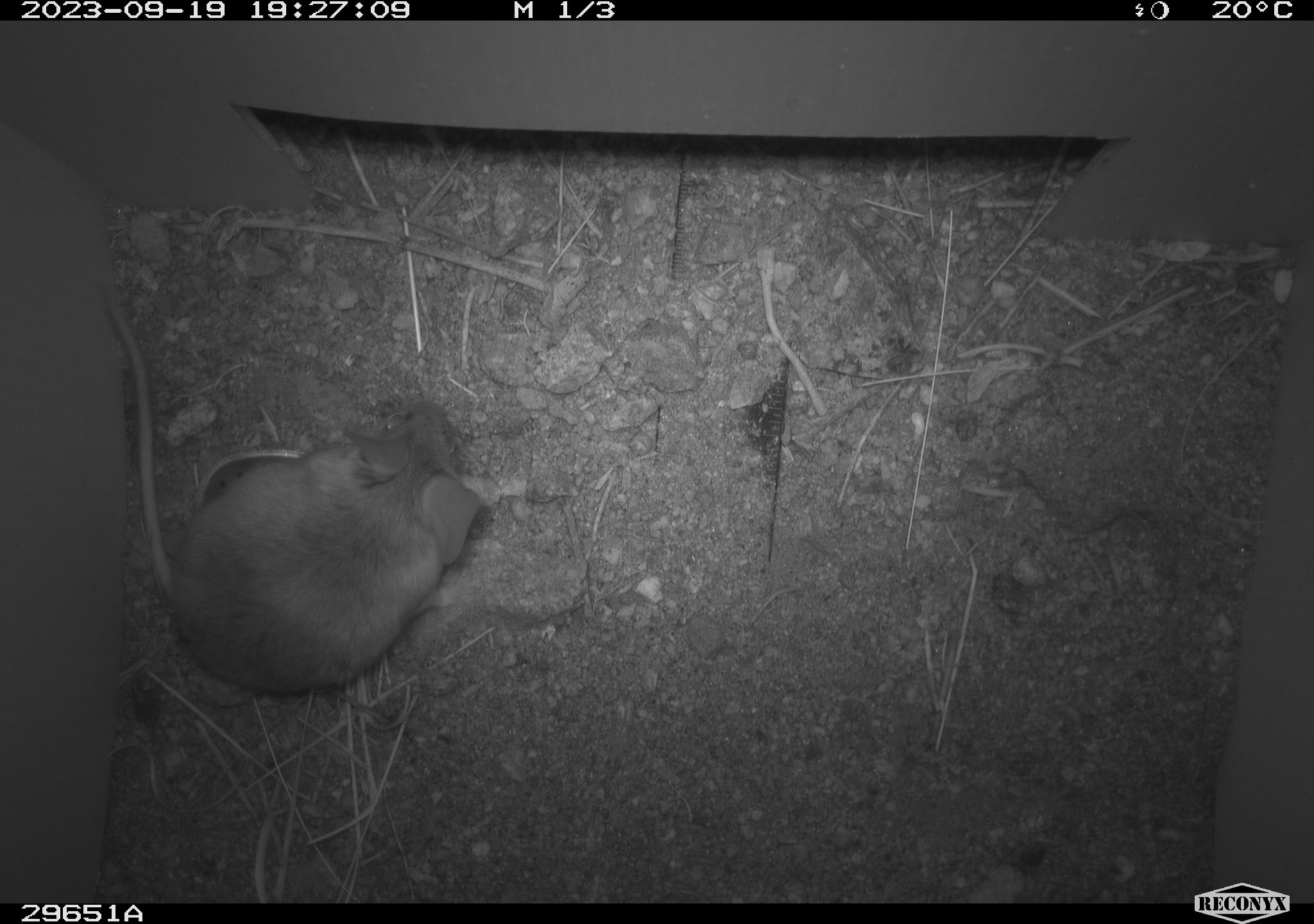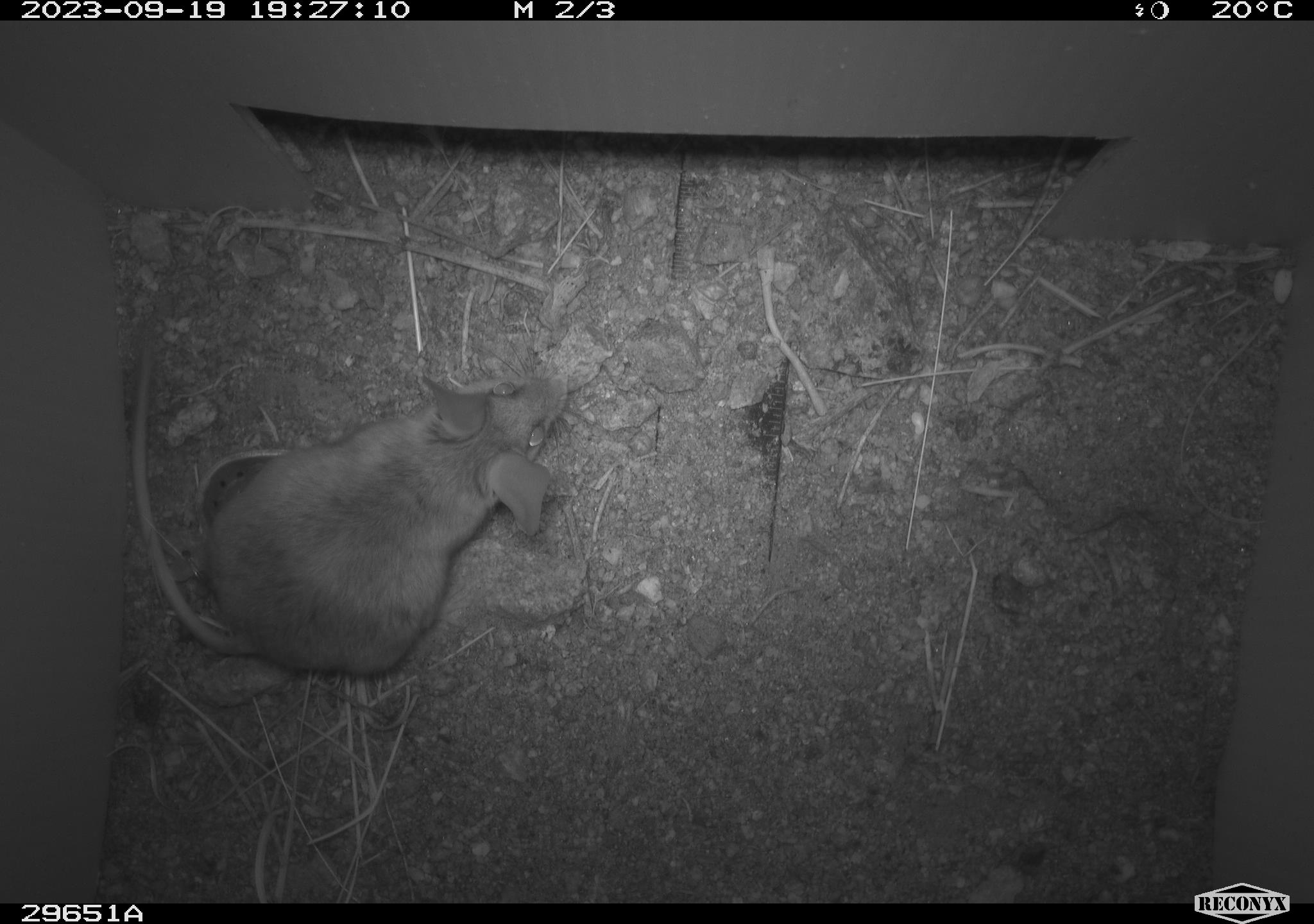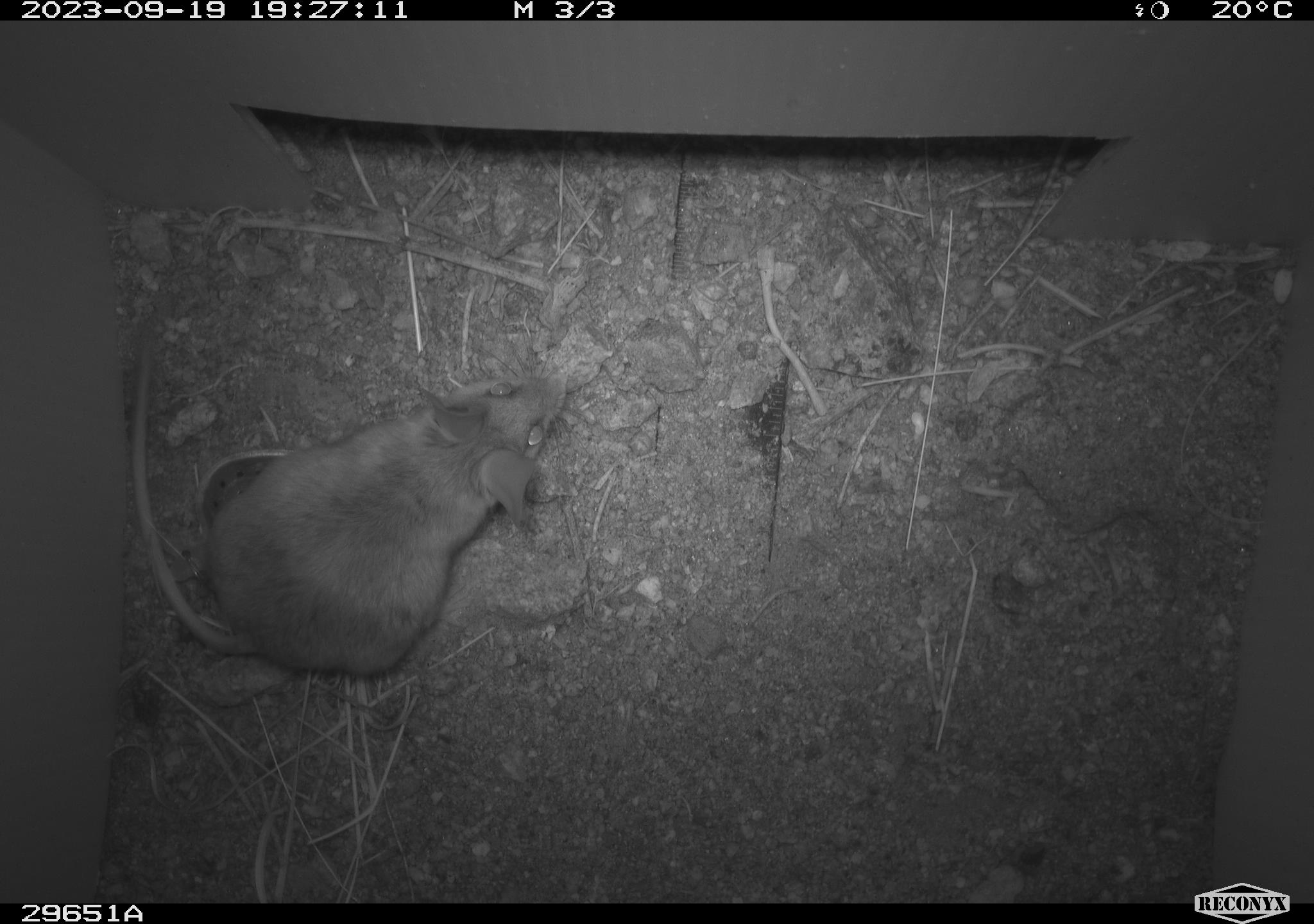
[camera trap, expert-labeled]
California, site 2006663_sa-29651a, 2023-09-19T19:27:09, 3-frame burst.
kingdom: Animalia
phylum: Chordata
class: Mammalia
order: Rodentia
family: Cricetidae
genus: Peromyscus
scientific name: Peromyscus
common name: deer mice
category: peromyscus species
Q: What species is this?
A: Peromyscus species (deer mice) (Peromyscus).